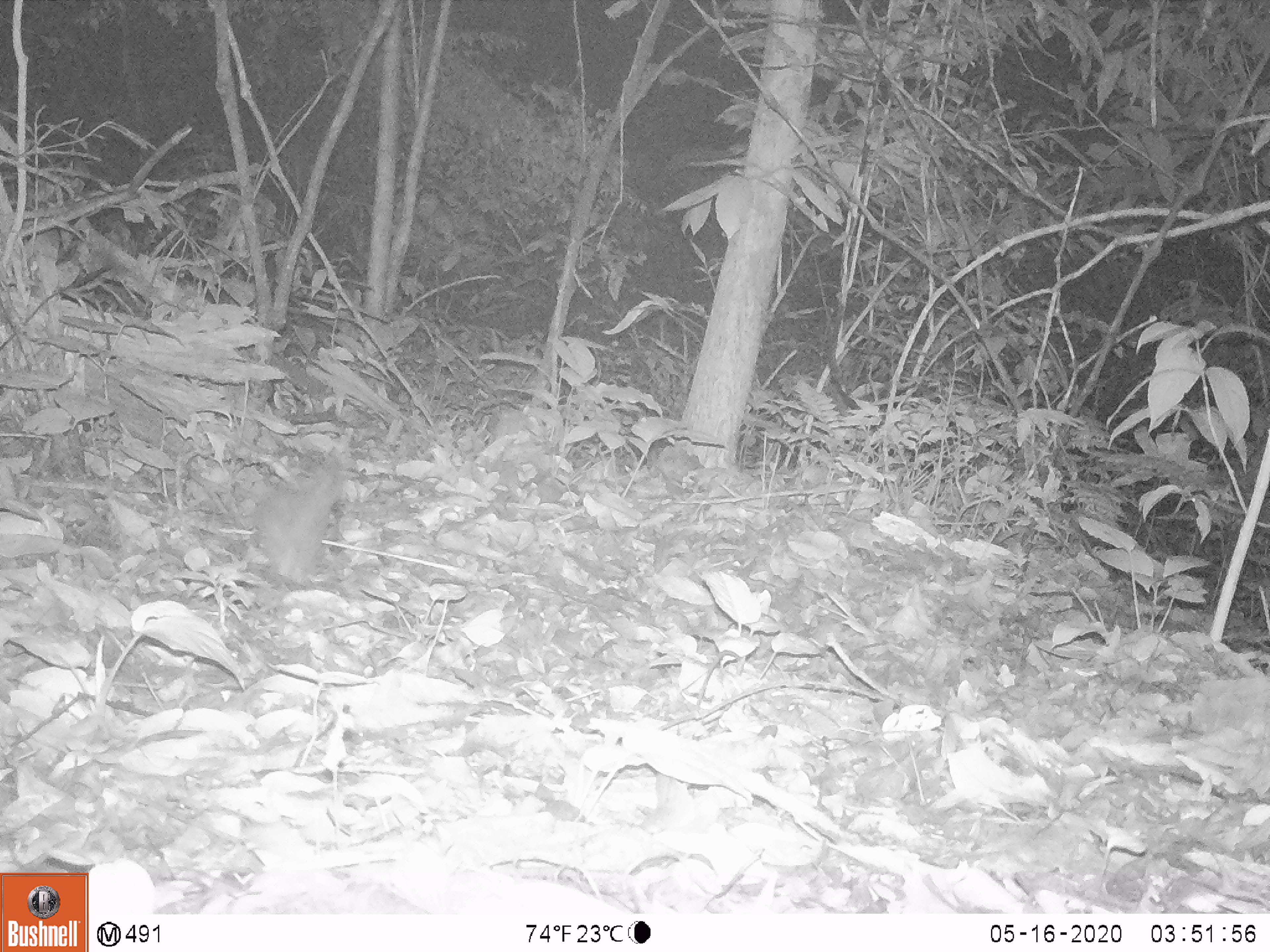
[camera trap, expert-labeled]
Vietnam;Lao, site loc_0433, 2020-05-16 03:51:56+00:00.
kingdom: Animalia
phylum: Chordata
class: Mammalia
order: Carnivora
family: Mustelidae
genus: Melogale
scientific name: Melogale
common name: ferret badger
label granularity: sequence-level